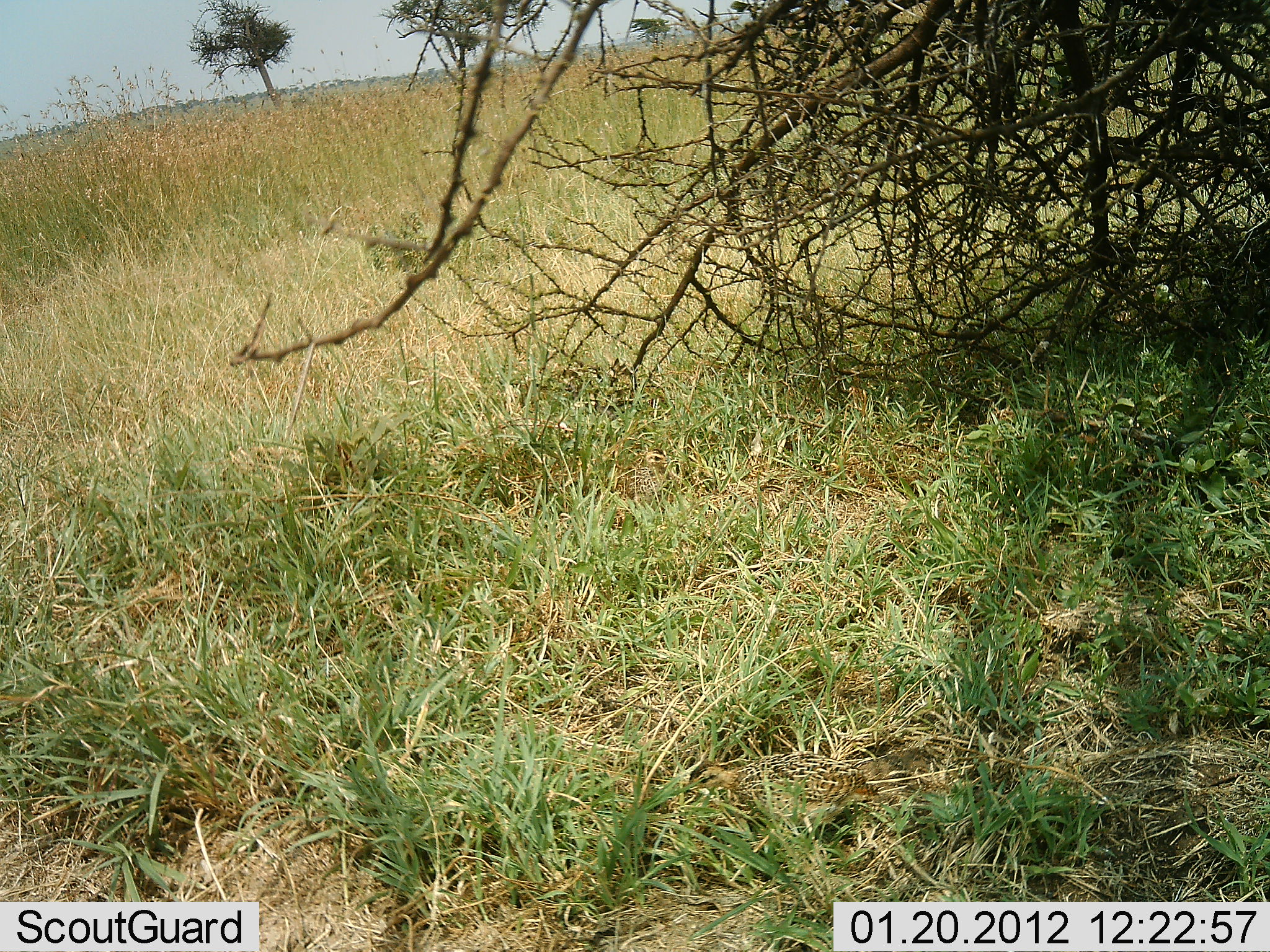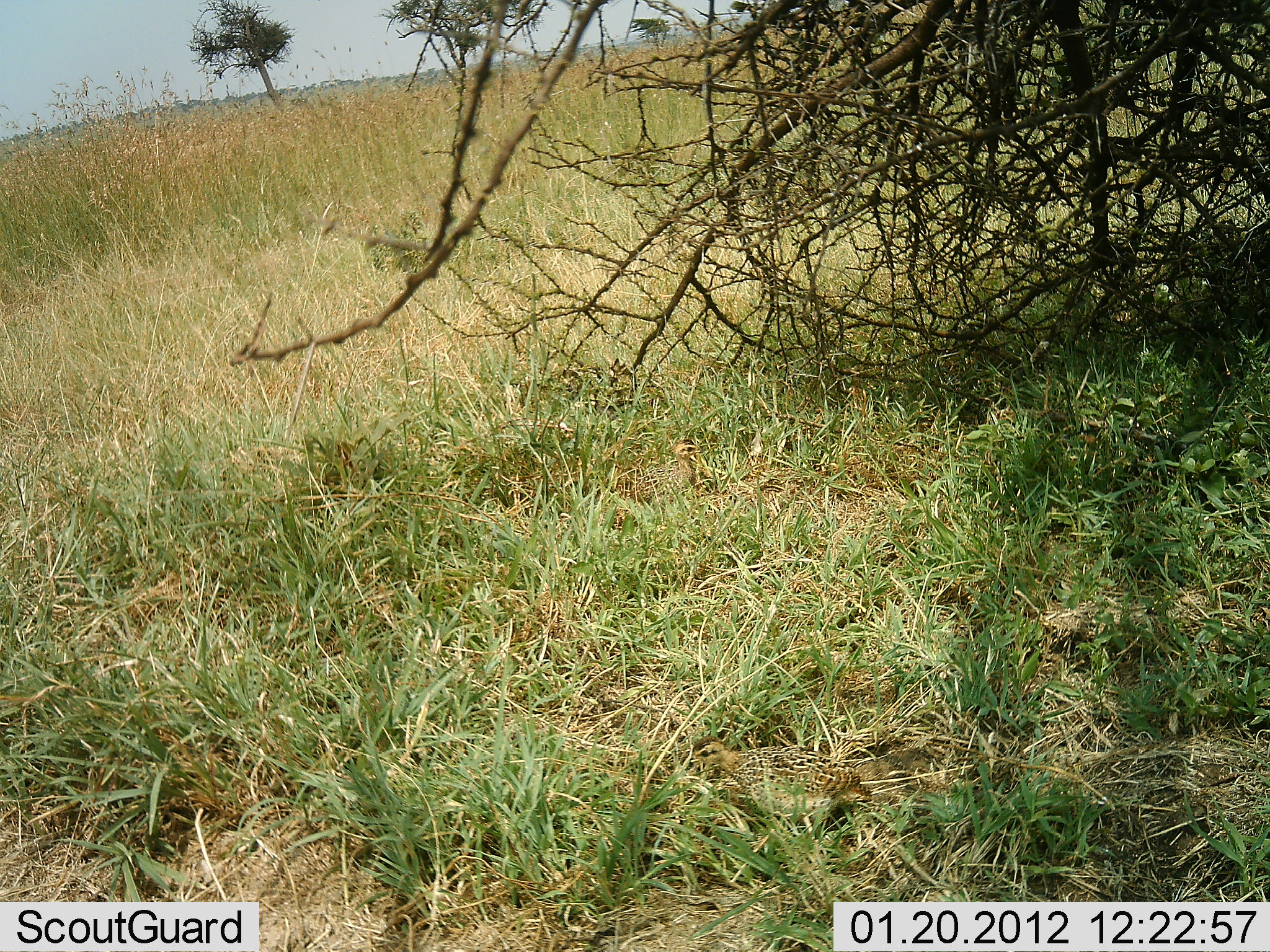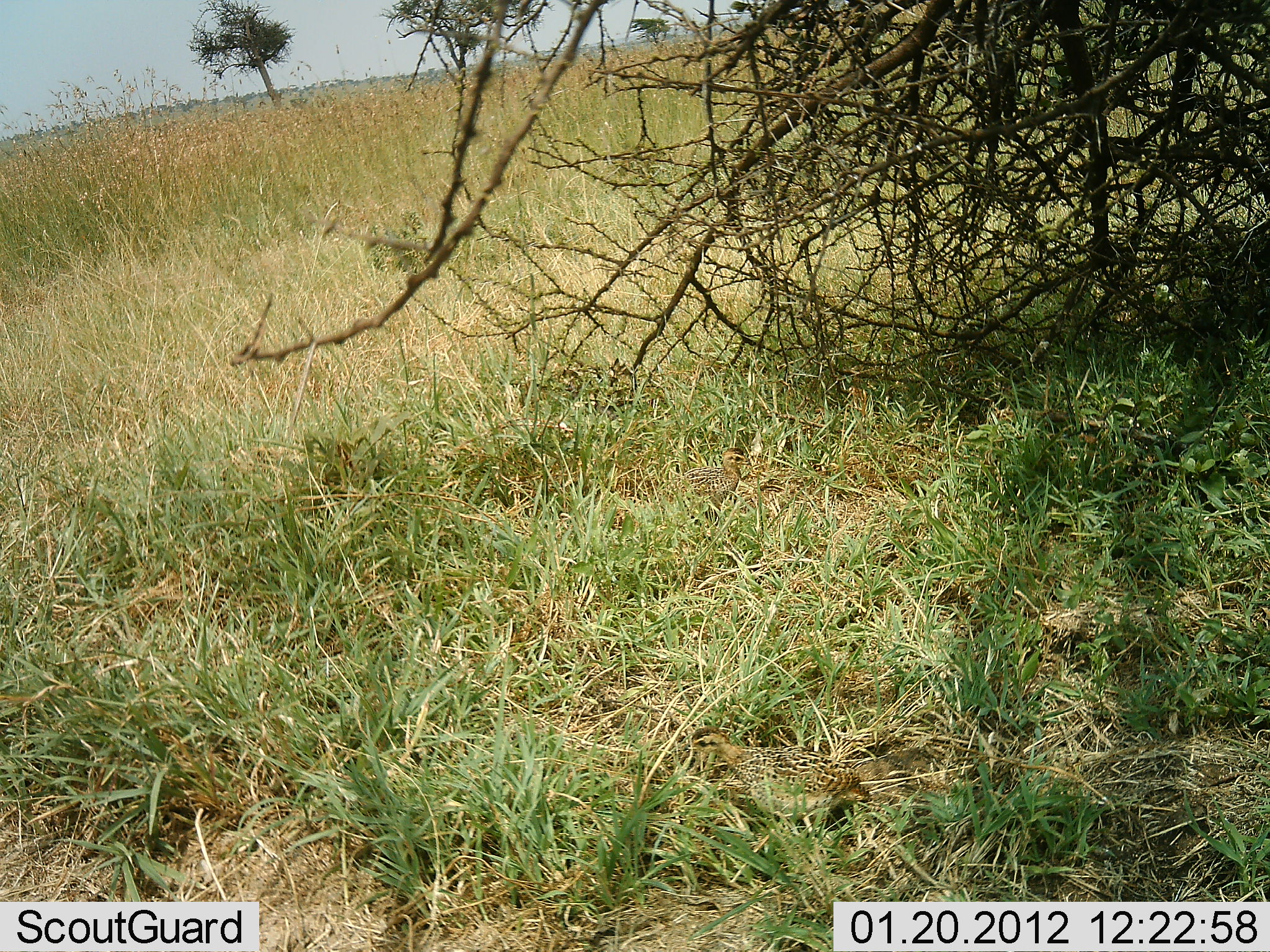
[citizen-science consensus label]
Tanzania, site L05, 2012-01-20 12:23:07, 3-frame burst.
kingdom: Animalia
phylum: Chordata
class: Aves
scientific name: Aves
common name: bird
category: otherbird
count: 2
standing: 27%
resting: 0%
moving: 67%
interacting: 0%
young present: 0%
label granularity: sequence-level